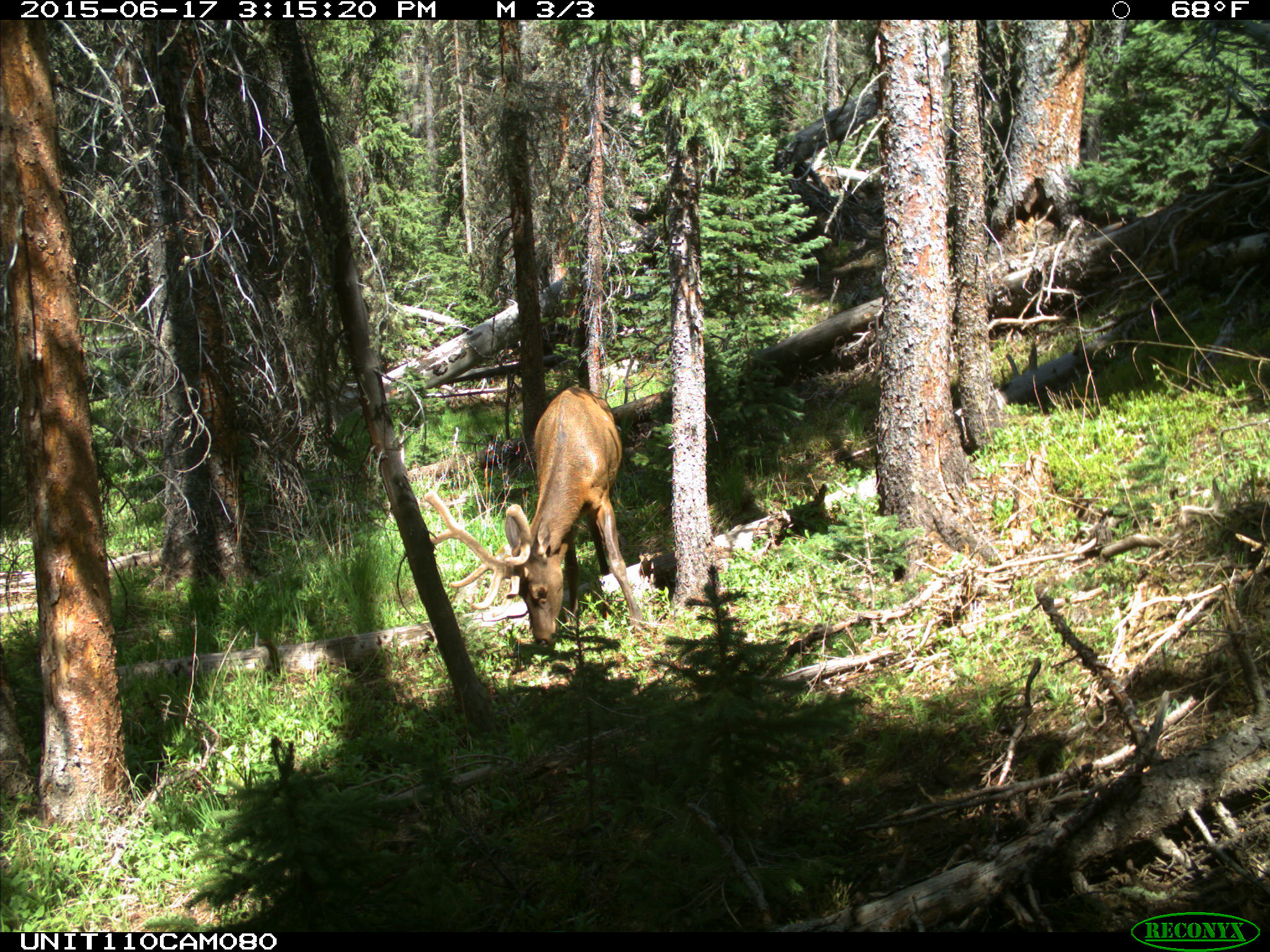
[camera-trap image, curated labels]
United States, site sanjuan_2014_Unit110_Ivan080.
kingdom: Animalia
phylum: Chordata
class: Mammalia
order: Artiodactyla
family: Cervidae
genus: Cervus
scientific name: Cervus elaphus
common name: red deer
Cervus elaphus (red deer).